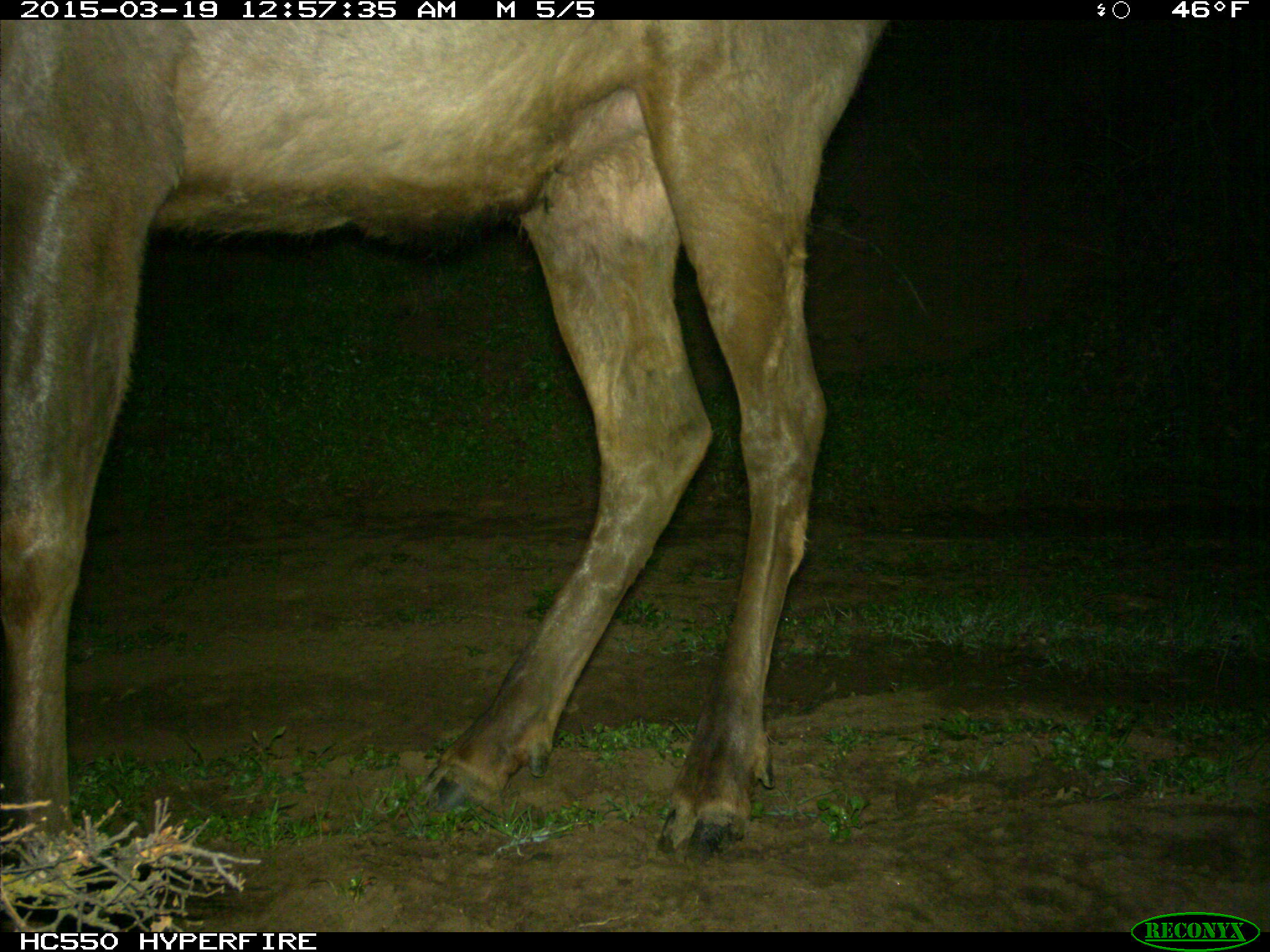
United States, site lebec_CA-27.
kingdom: Animalia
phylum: Chordata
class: Mammalia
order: Artiodactyla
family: Cervidae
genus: Cervus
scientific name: Cervus canadensis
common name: elk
Cervus canadensis (elk).